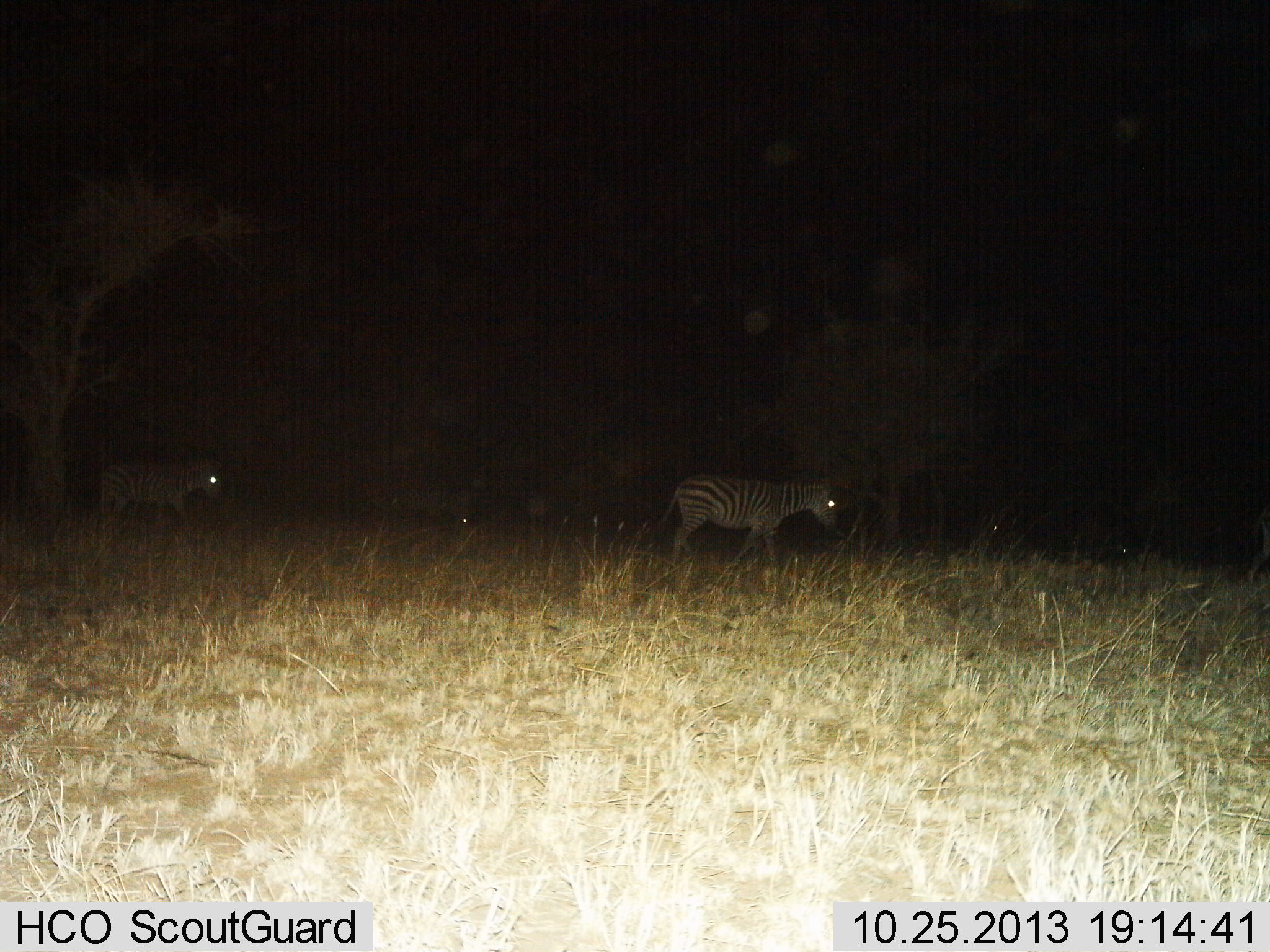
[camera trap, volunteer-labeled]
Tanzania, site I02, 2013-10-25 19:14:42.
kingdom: Animalia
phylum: Chordata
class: Mammalia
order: Perissodactyla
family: Equidae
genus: Equus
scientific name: Equus quagga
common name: plains zebra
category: zebra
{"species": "zebra (plains zebra) (Equus quagga)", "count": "5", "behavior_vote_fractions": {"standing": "20%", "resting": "0%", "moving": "90%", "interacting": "0%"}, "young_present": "0%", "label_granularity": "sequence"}